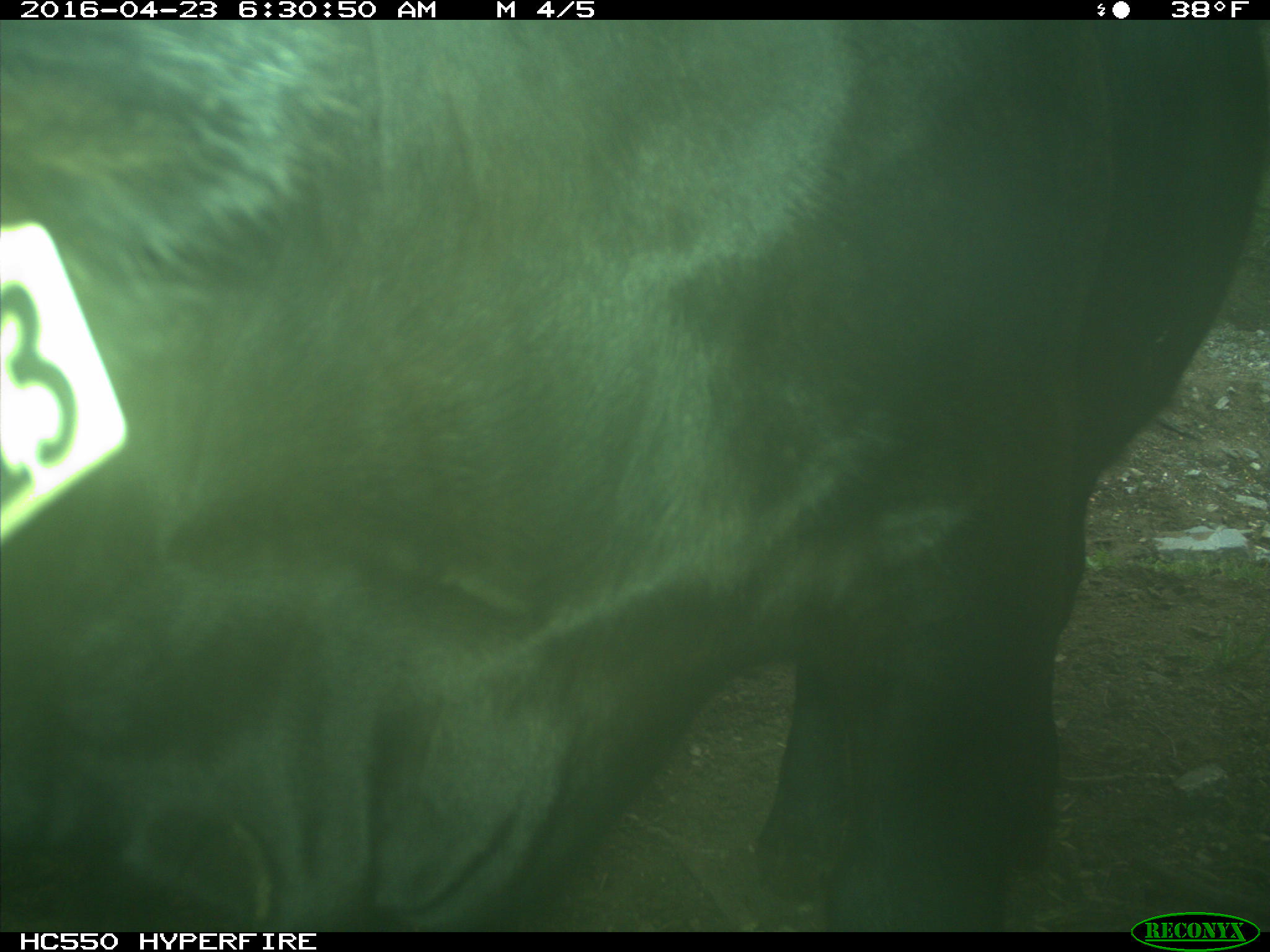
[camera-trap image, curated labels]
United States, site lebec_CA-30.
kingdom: Animalia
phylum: Chordata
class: Mammalia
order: Artiodactyla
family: Bovidae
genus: Bos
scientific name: Bos taurus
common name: domestic cow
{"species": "Bos taurus (domestic cow)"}